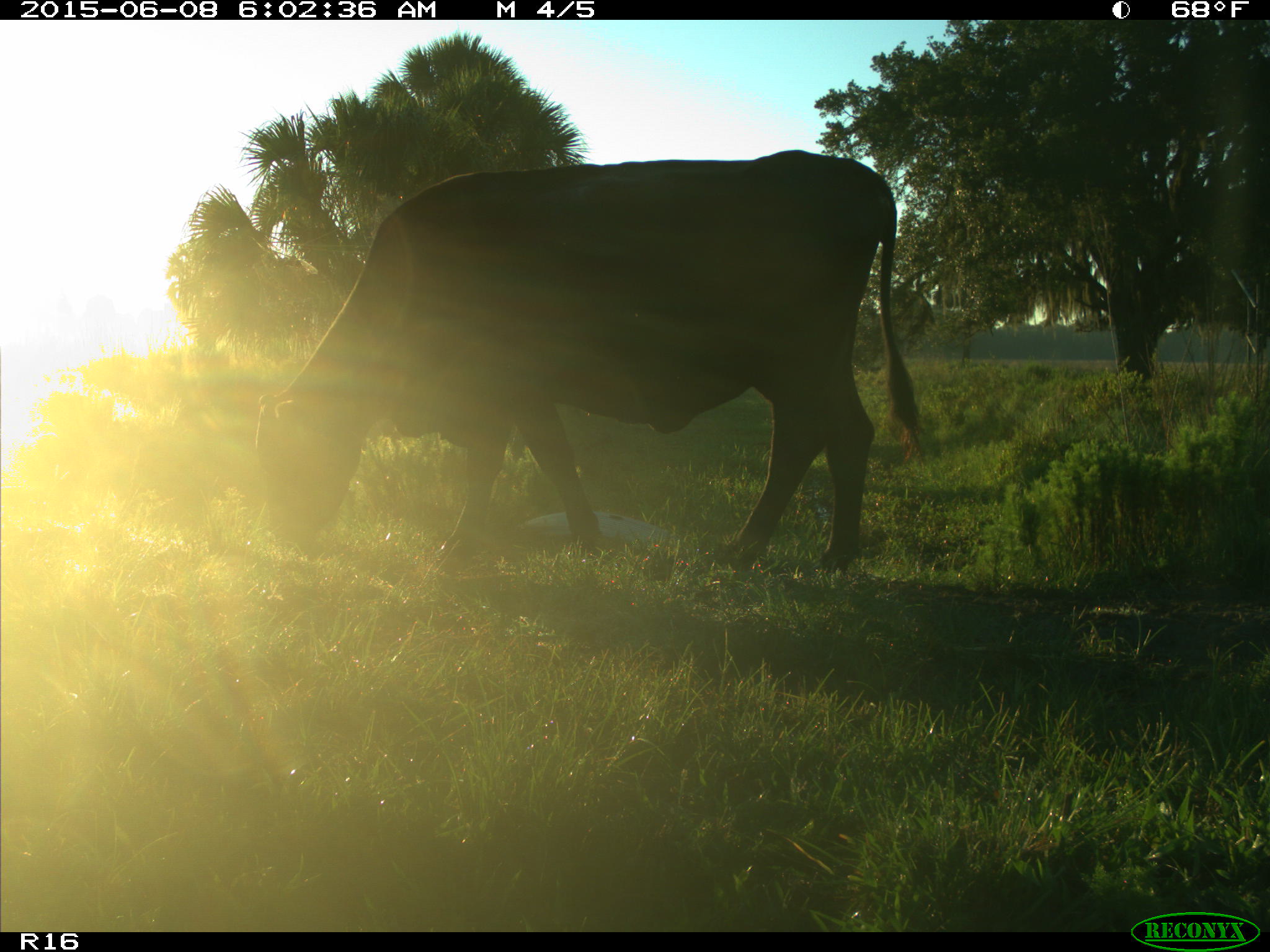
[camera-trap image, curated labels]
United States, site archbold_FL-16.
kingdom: Animalia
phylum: Chordata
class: Mammalia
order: Artiodactyla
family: Bovidae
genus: Bos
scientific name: Bos taurus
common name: domestic cow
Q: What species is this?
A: Bos taurus (domestic cow).